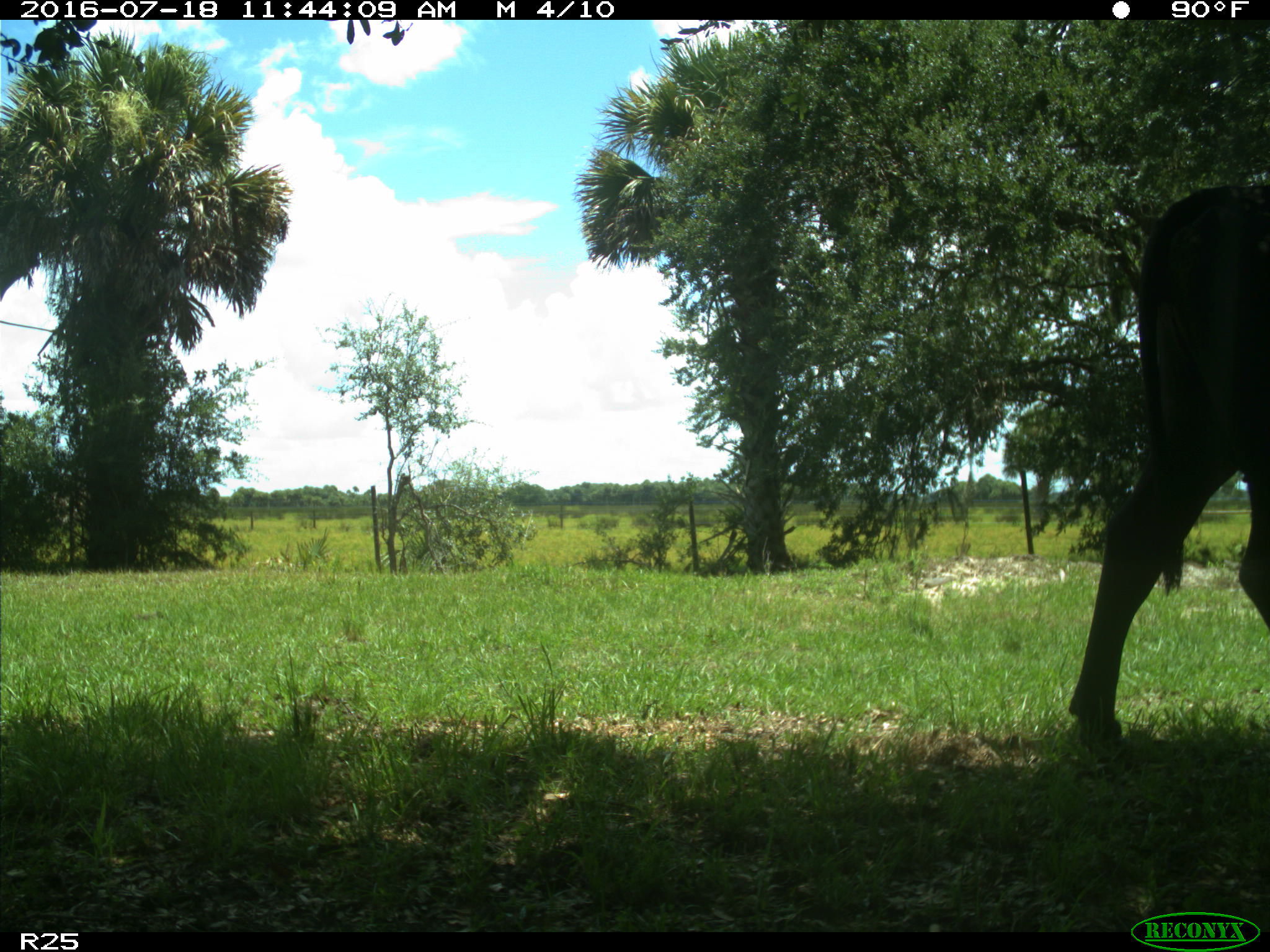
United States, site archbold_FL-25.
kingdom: Animalia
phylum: Chordata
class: Mammalia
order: Artiodactyla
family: Bovidae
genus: Bos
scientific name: Bos taurus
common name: domestic cow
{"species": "Bos taurus (domestic cow)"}